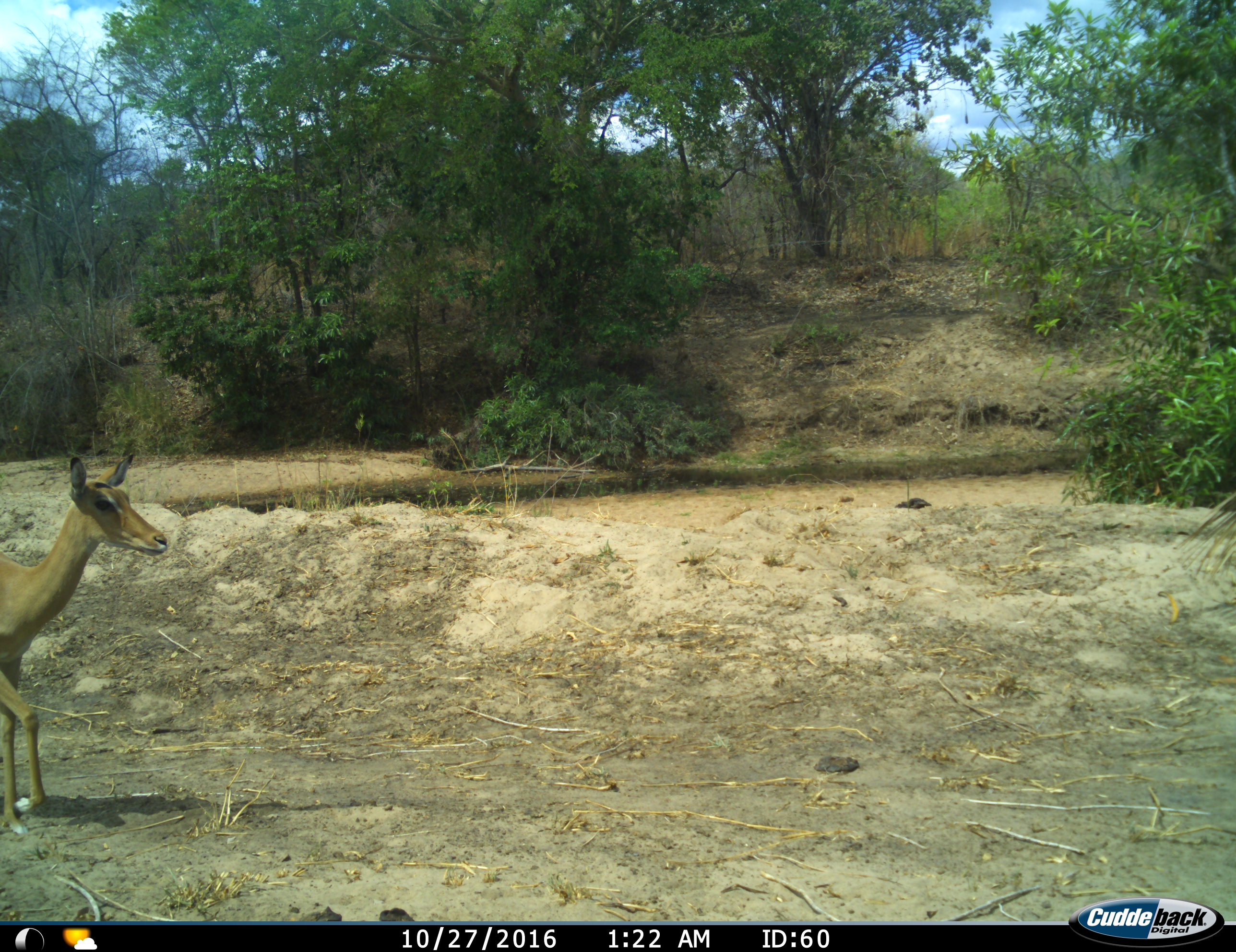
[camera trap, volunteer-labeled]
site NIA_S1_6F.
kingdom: Animalia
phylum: Chordata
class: Mammalia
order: Artiodactyla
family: Bovidae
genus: Aepyceros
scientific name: Aepyceros melampus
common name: impala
Impala (Aepyceros melampus), count 1. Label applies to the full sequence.